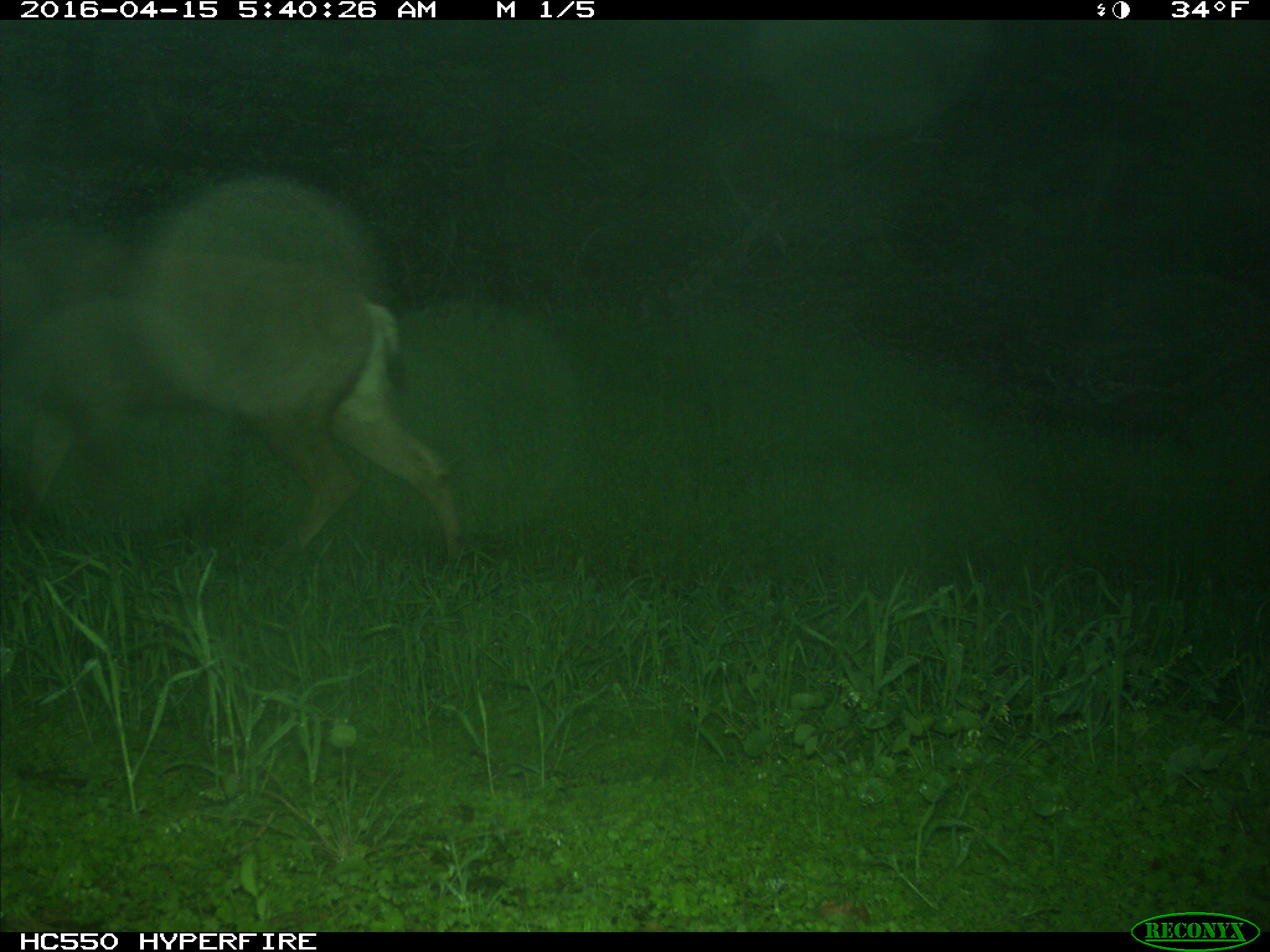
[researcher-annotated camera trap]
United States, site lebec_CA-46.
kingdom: Animalia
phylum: Chordata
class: Mammalia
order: Artiodactyla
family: Cervidae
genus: Odocoileus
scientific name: Odocoileus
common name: deer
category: unidentified deer